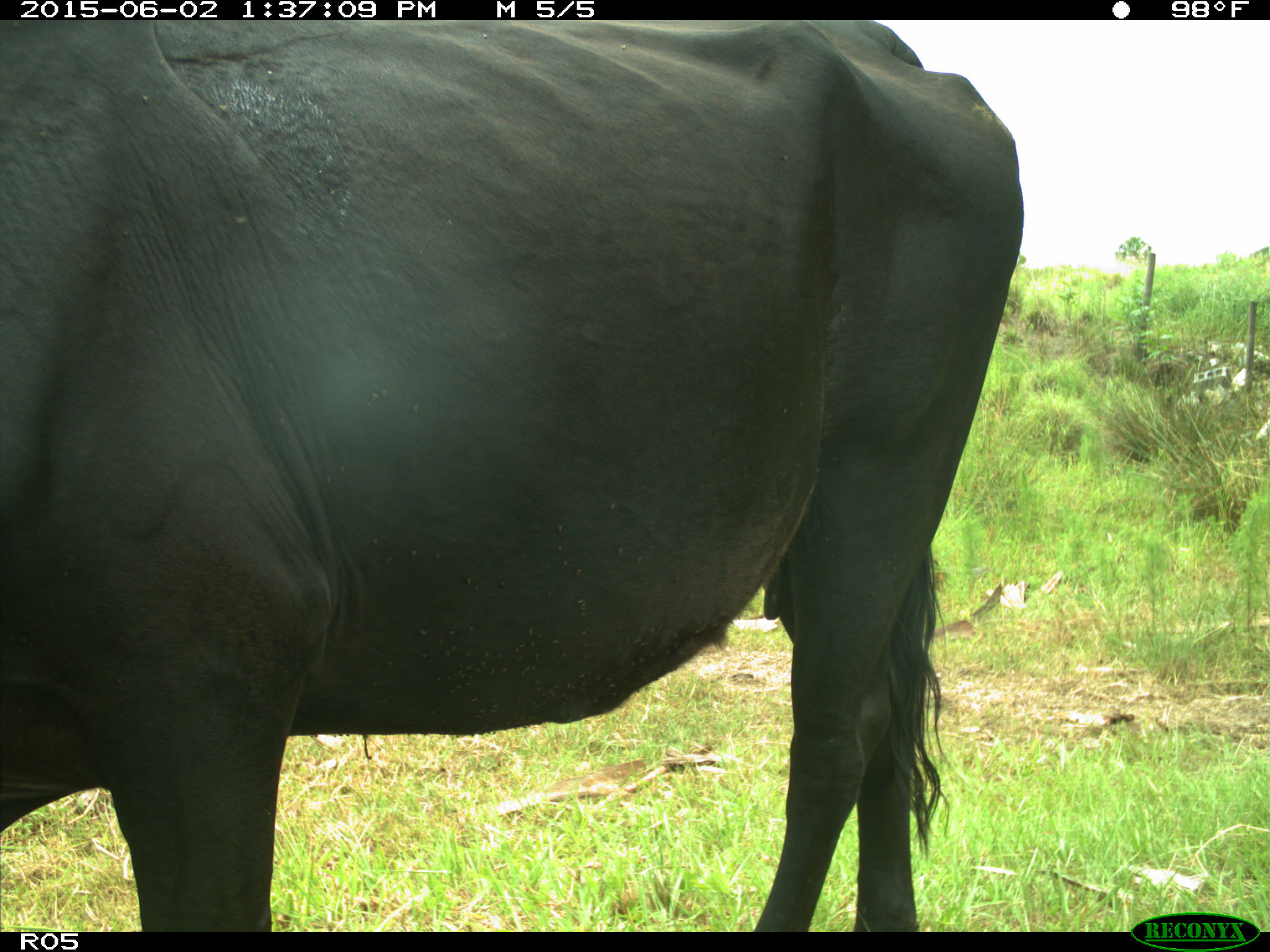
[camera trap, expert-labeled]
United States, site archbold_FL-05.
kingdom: Animalia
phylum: Chordata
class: Mammalia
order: Artiodactyla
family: Bovidae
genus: Bos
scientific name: Bos taurus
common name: domestic cow